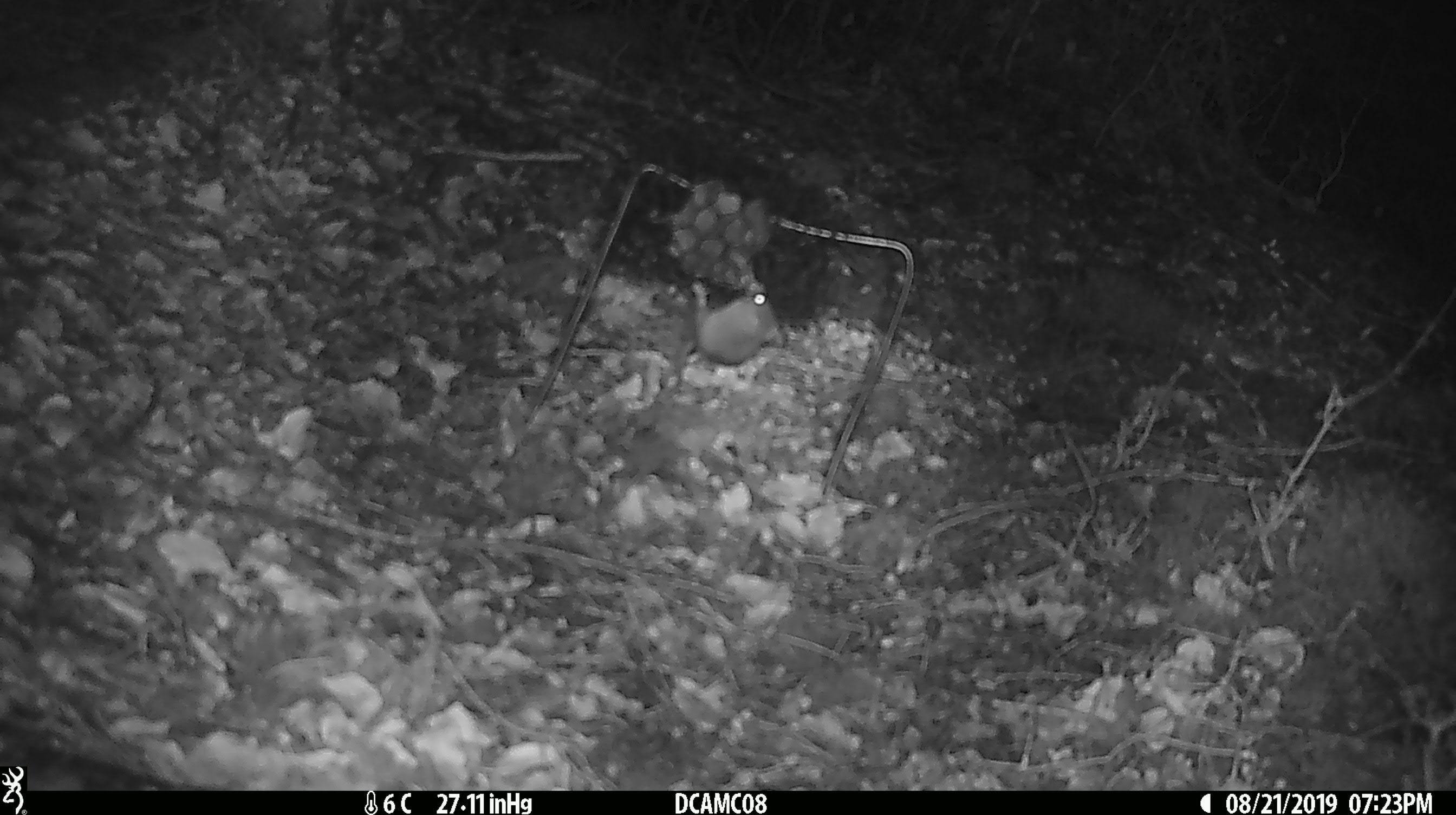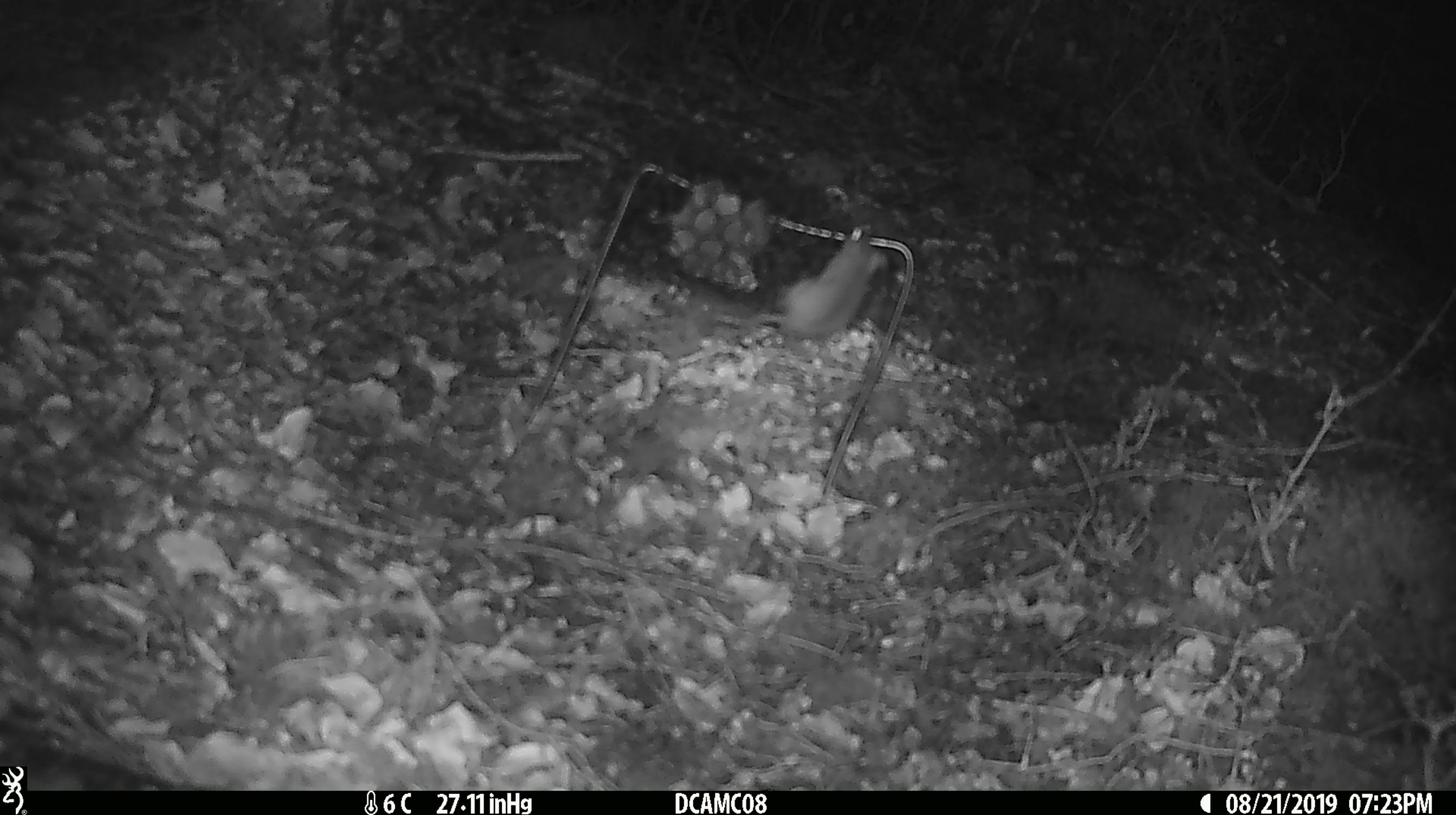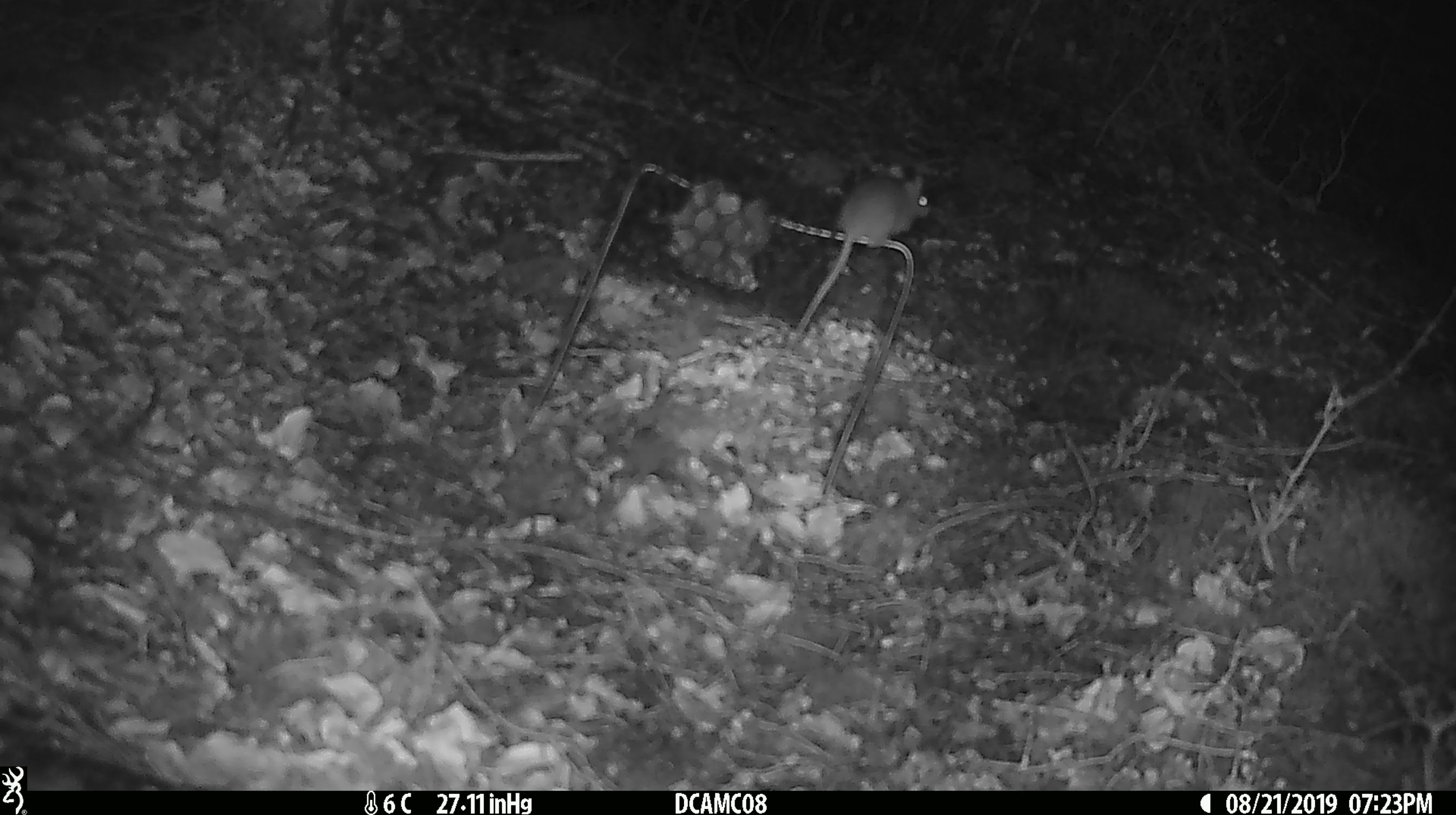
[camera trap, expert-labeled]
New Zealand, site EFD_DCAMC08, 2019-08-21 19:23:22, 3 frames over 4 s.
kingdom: Animalia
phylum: Chordata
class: Mammalia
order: Rodentia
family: Muridae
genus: Mus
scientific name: Mus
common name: mouse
Mouse (Mus).